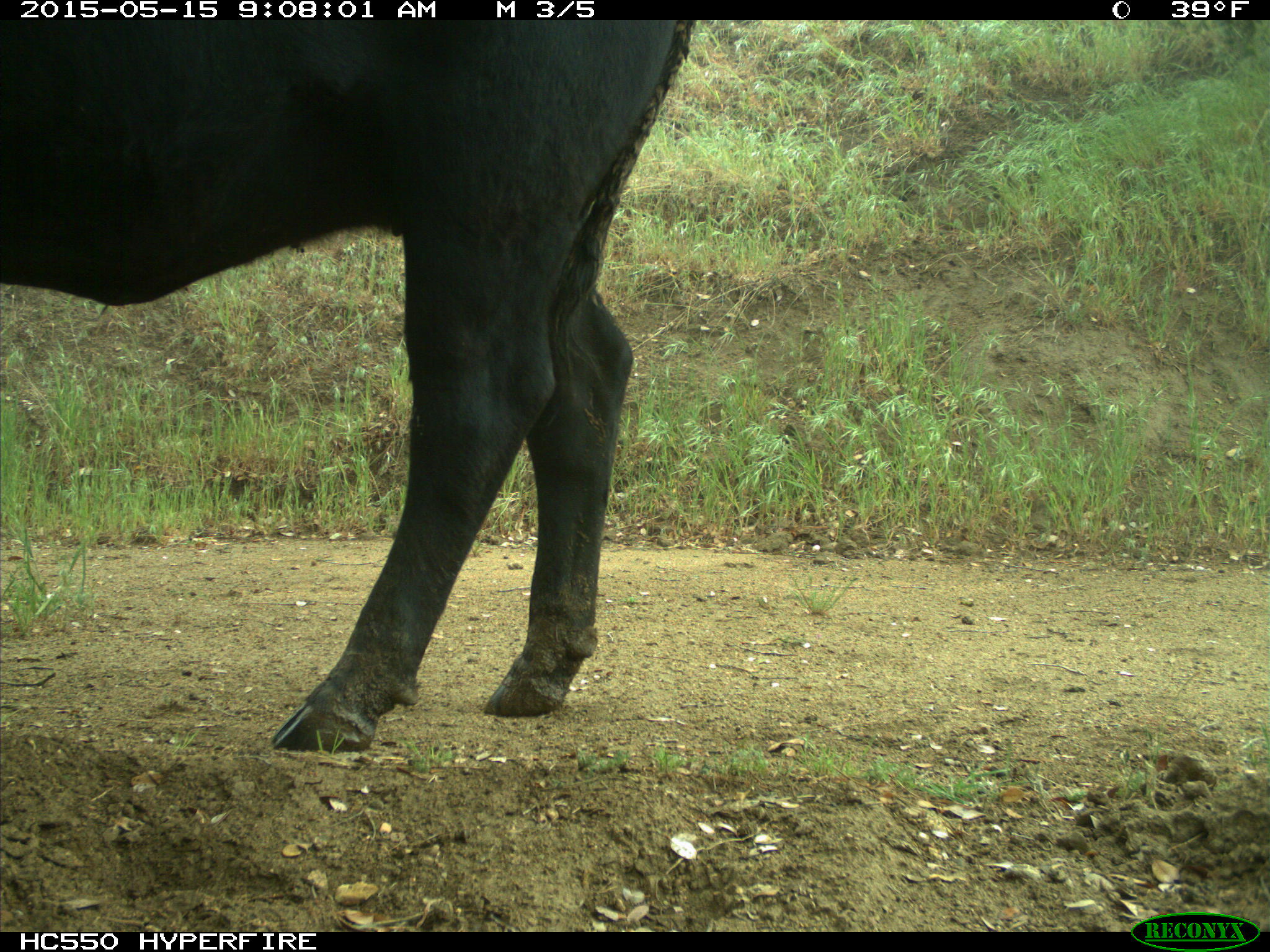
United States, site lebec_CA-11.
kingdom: Animalia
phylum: Chordata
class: Mammalia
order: Artiodactyla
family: Bovidae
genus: Bos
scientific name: Bos taurus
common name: domestic cow